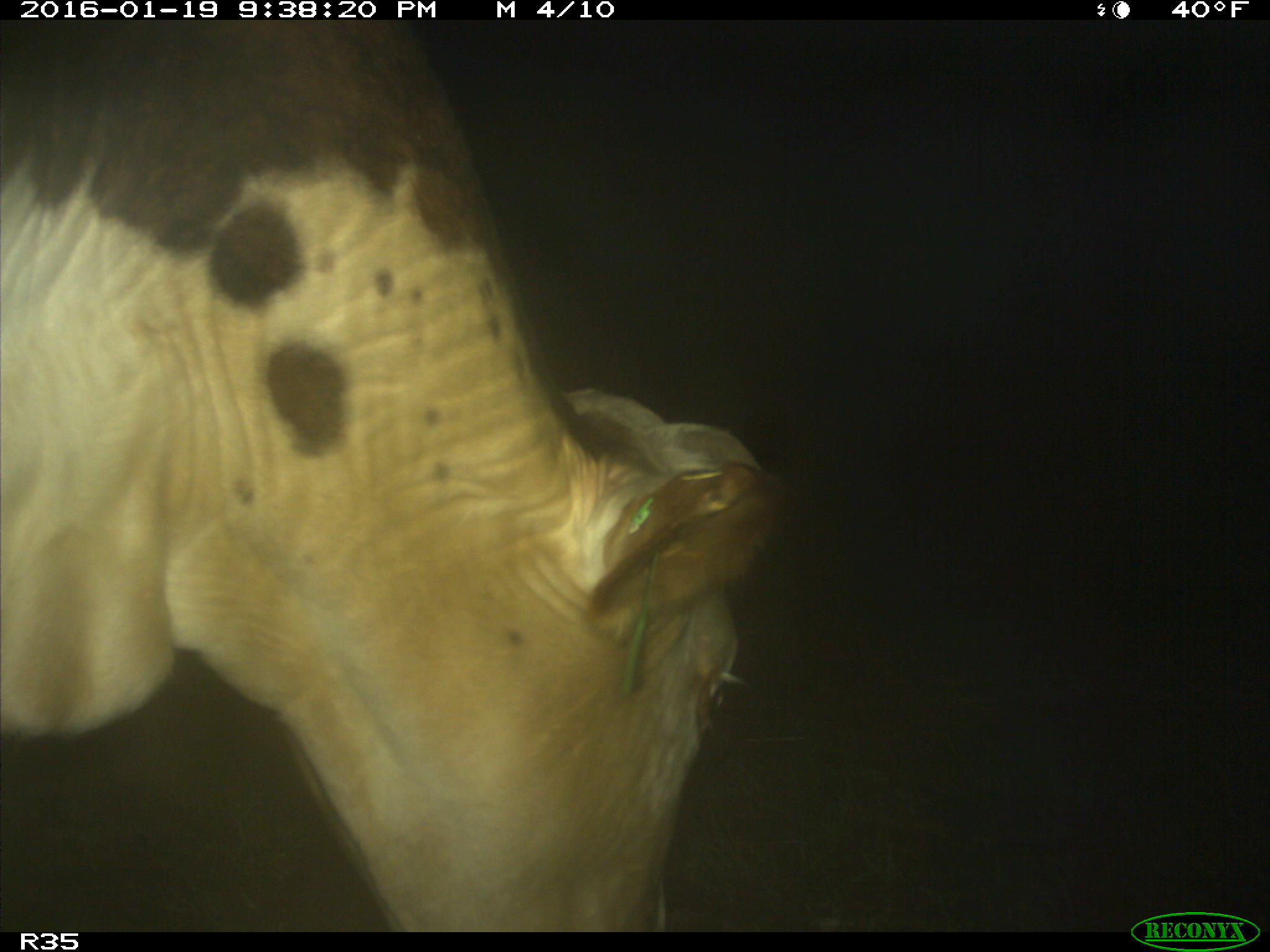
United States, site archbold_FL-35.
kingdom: Animalia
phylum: Chordata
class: Mammalia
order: Artiodactyla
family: Bovidae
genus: Bos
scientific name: Bos taurus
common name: domestic cow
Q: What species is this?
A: Bos taurus (domestic cow).